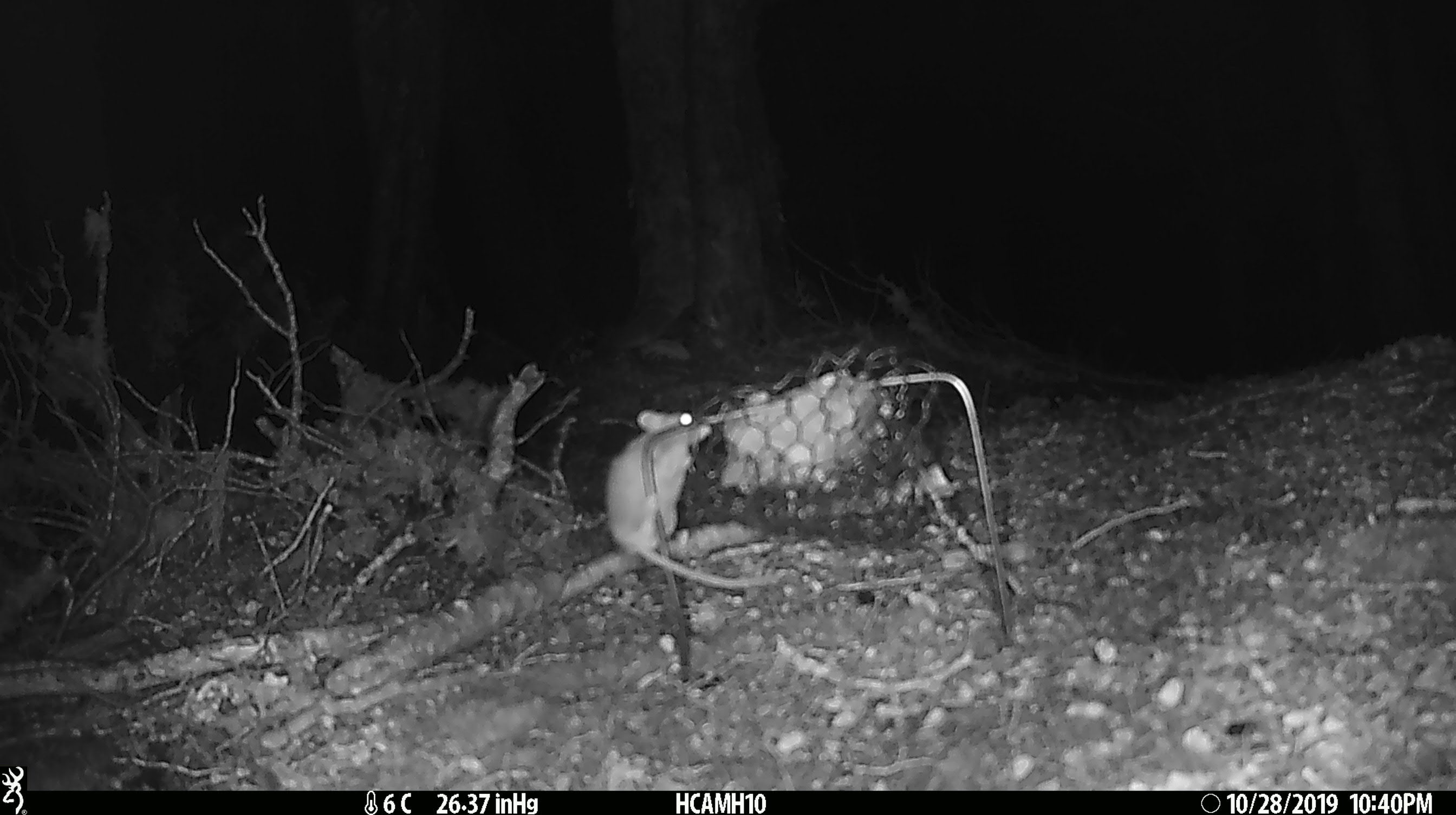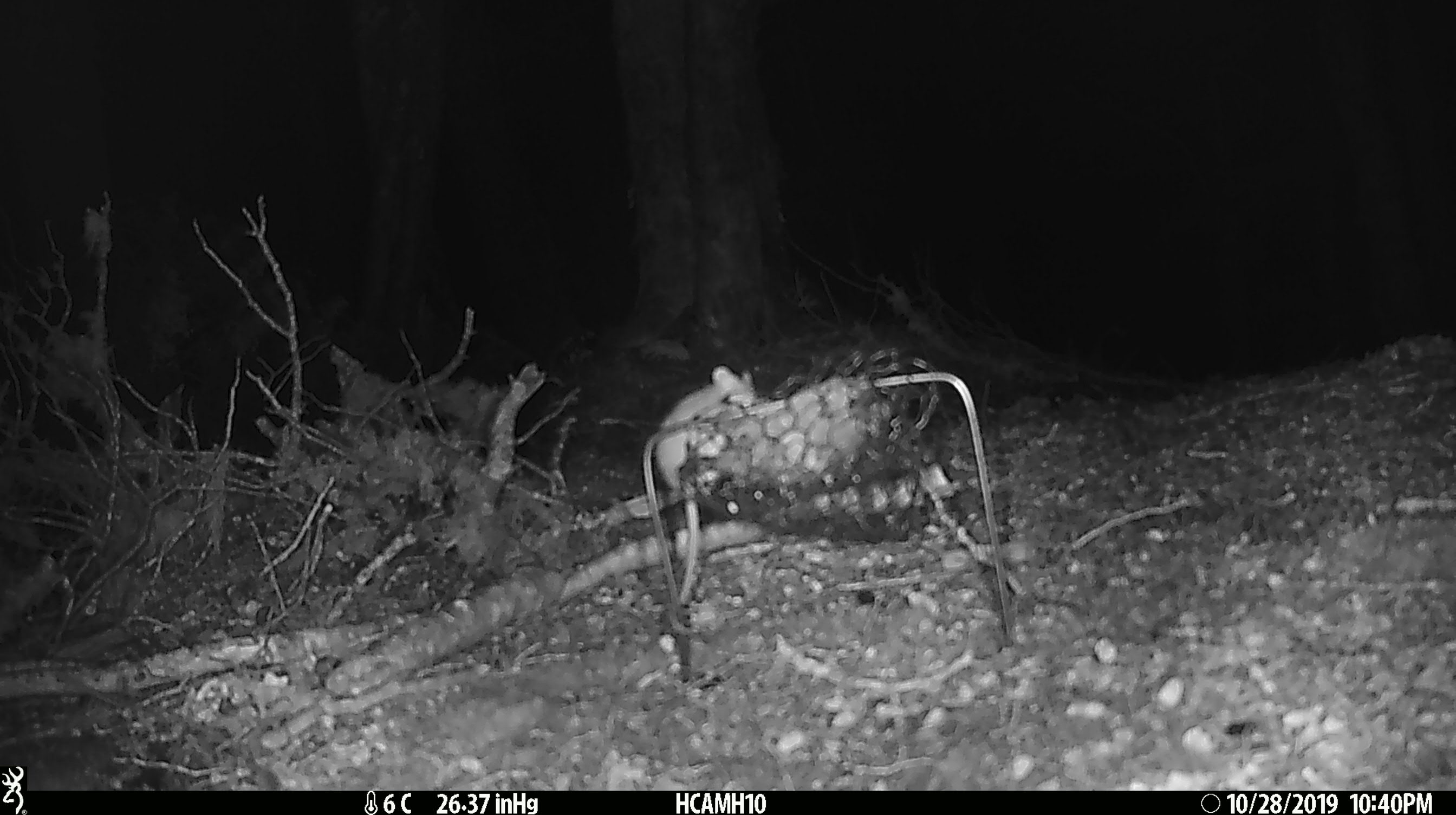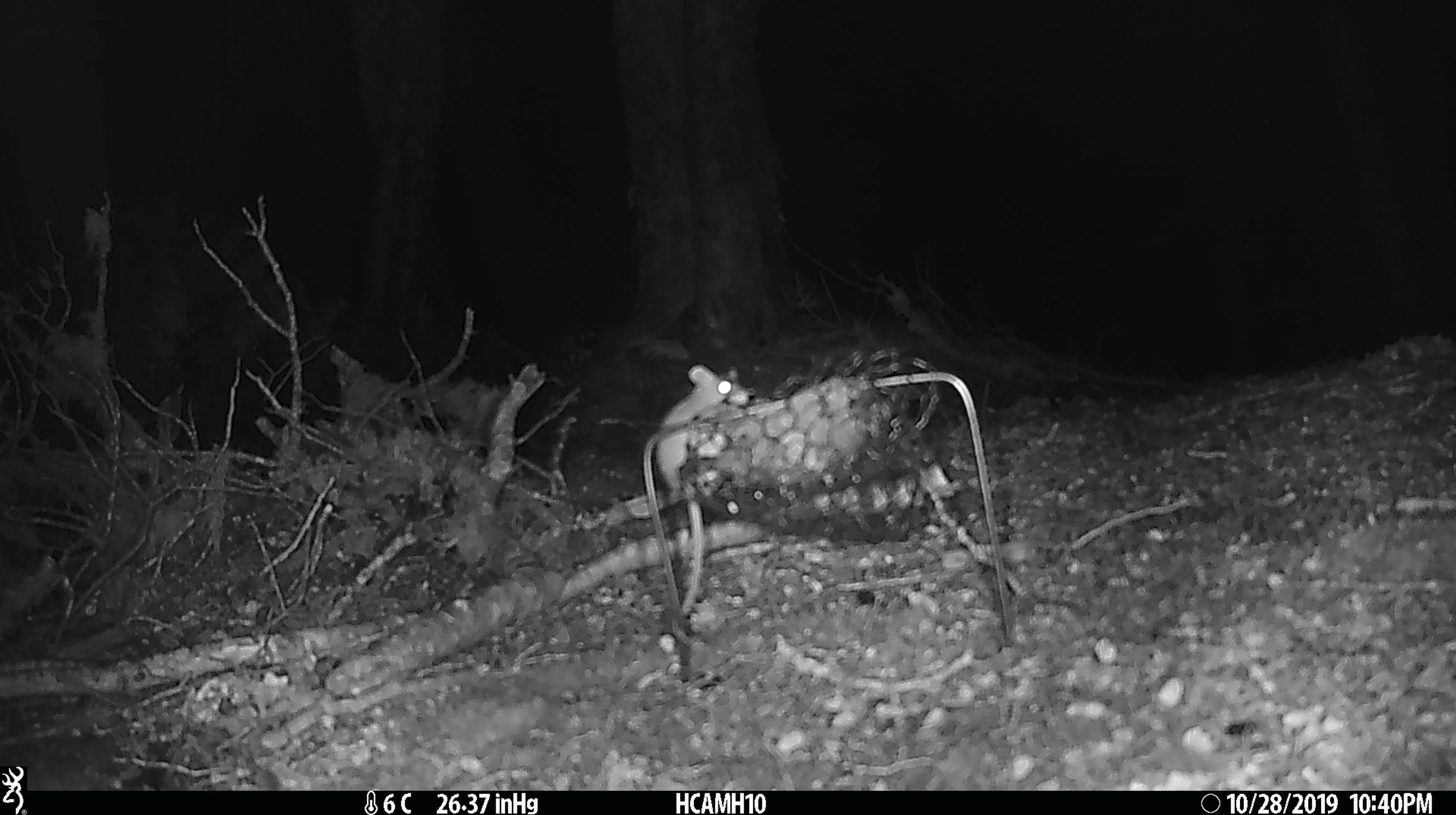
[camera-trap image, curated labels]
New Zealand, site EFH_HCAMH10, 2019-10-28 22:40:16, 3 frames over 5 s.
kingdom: Animalia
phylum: Chordata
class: Mammalia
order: Rodentia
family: Muridae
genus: Mus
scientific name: Mus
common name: mouse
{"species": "mouse (Mus)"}